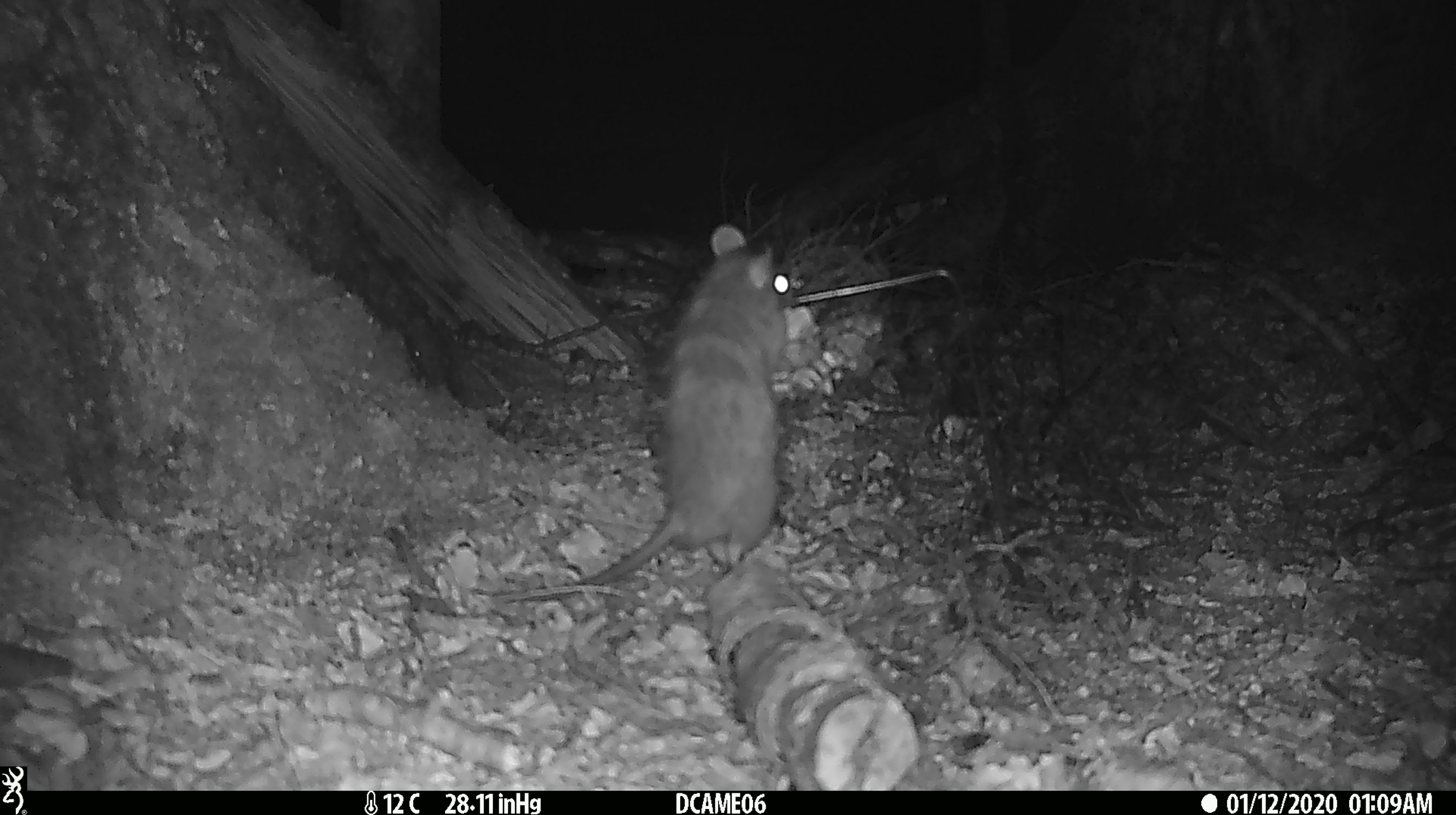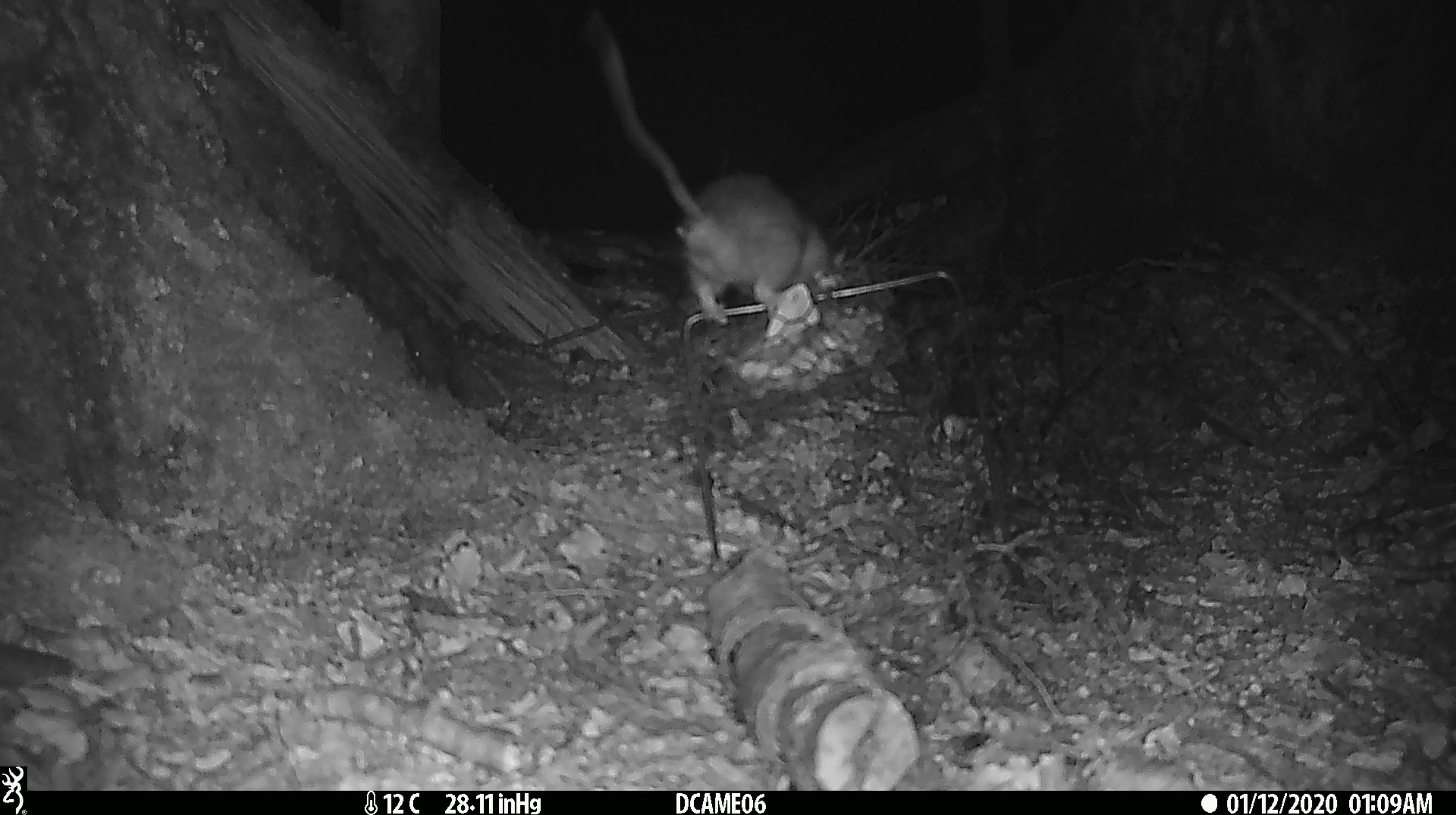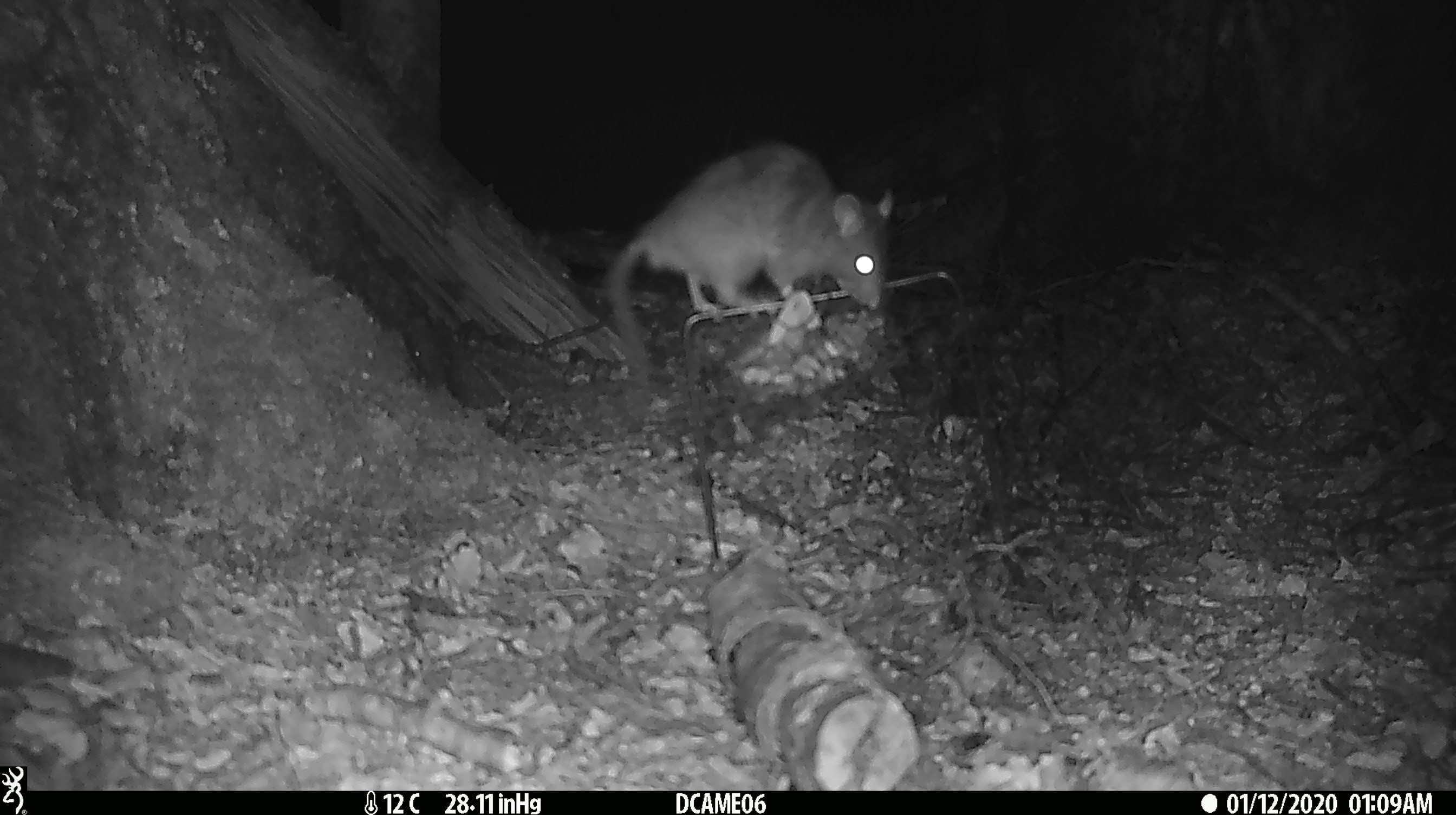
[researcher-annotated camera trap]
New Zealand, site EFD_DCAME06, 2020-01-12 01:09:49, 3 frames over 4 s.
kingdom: Animalia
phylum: Chordata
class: Mammalia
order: Rodentia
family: Muridae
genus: Rattus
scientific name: Rattus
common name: rat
Rat (Rattus).